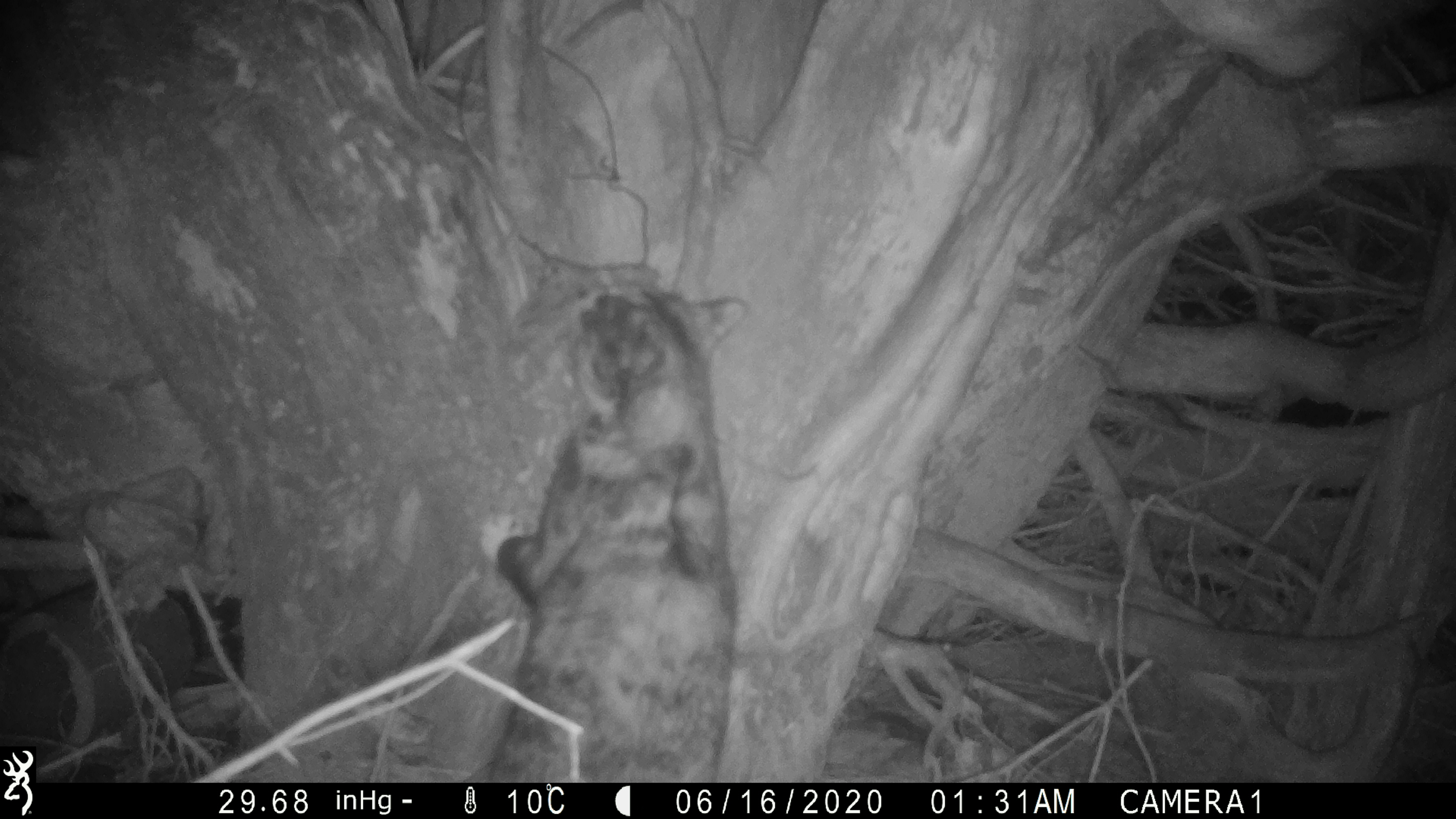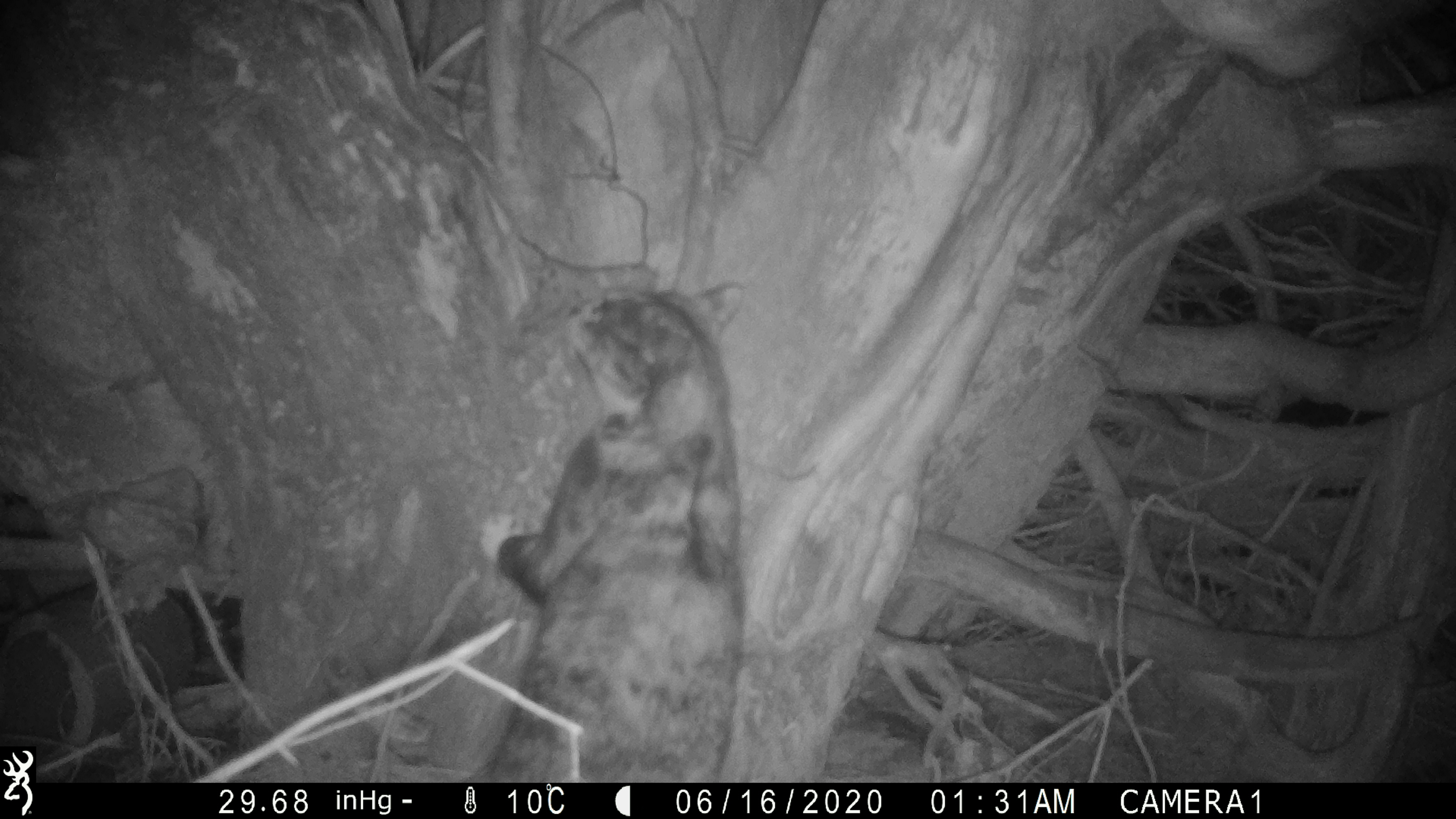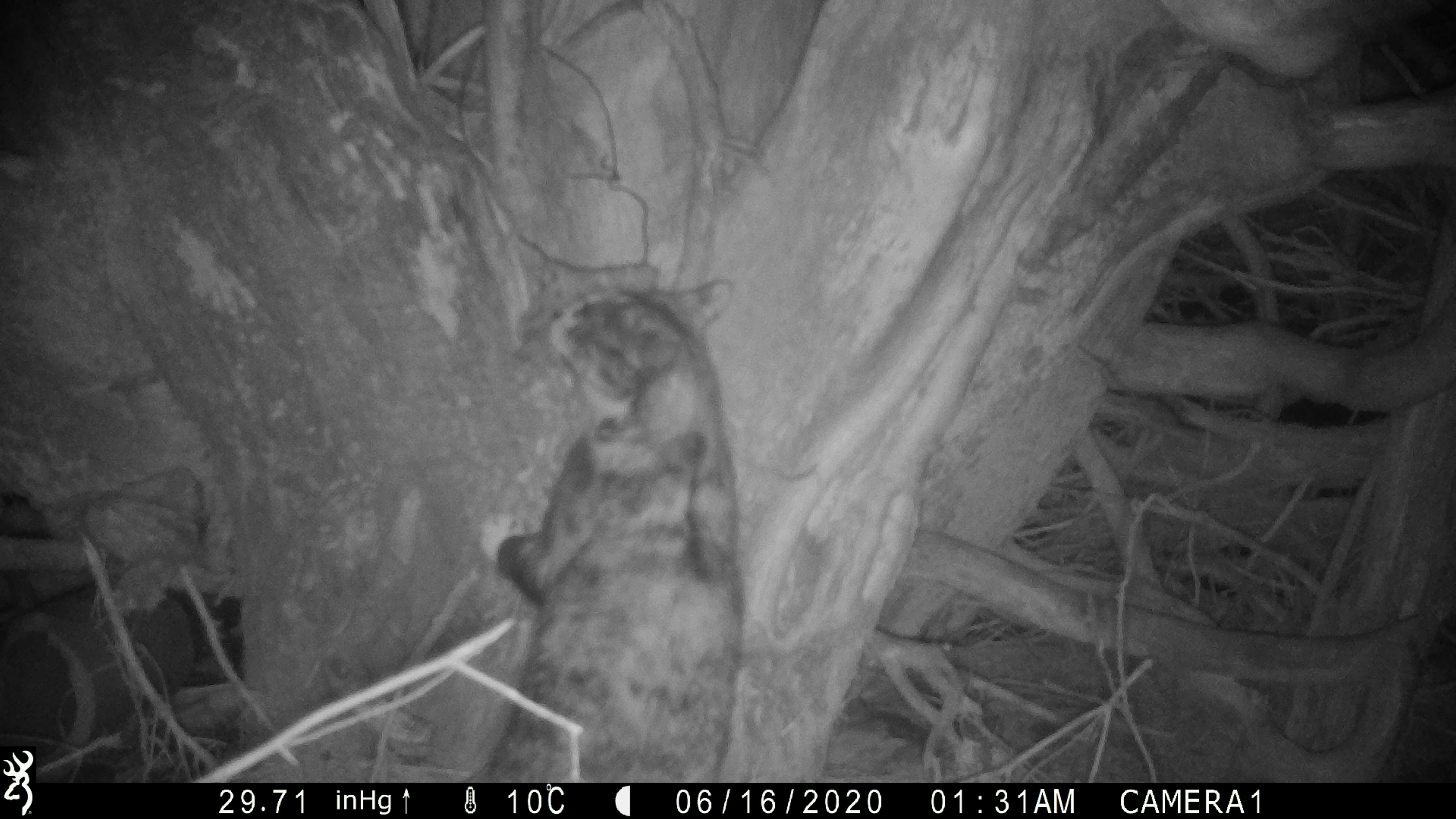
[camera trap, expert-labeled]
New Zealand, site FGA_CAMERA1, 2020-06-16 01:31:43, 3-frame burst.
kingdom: Animalia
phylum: Chordata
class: Mammalia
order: Carnivora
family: Felidae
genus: Felis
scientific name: Felis catus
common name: domestic cat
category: cat